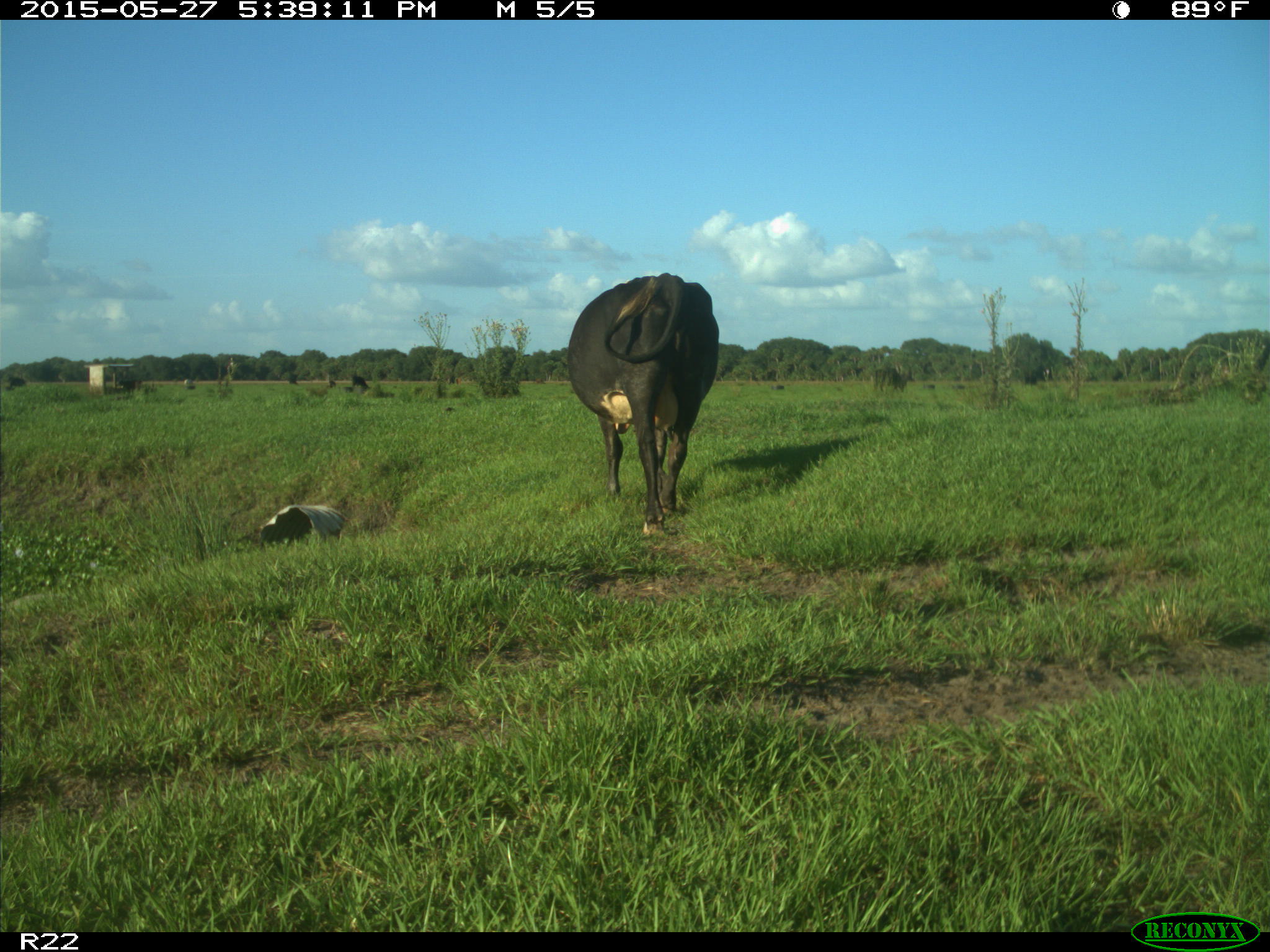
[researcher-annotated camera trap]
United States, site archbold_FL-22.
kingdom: Animalia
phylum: Chordata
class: Mammalia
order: Artiodactyla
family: Bovidae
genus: Bos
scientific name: Bos taurus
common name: domestic cow